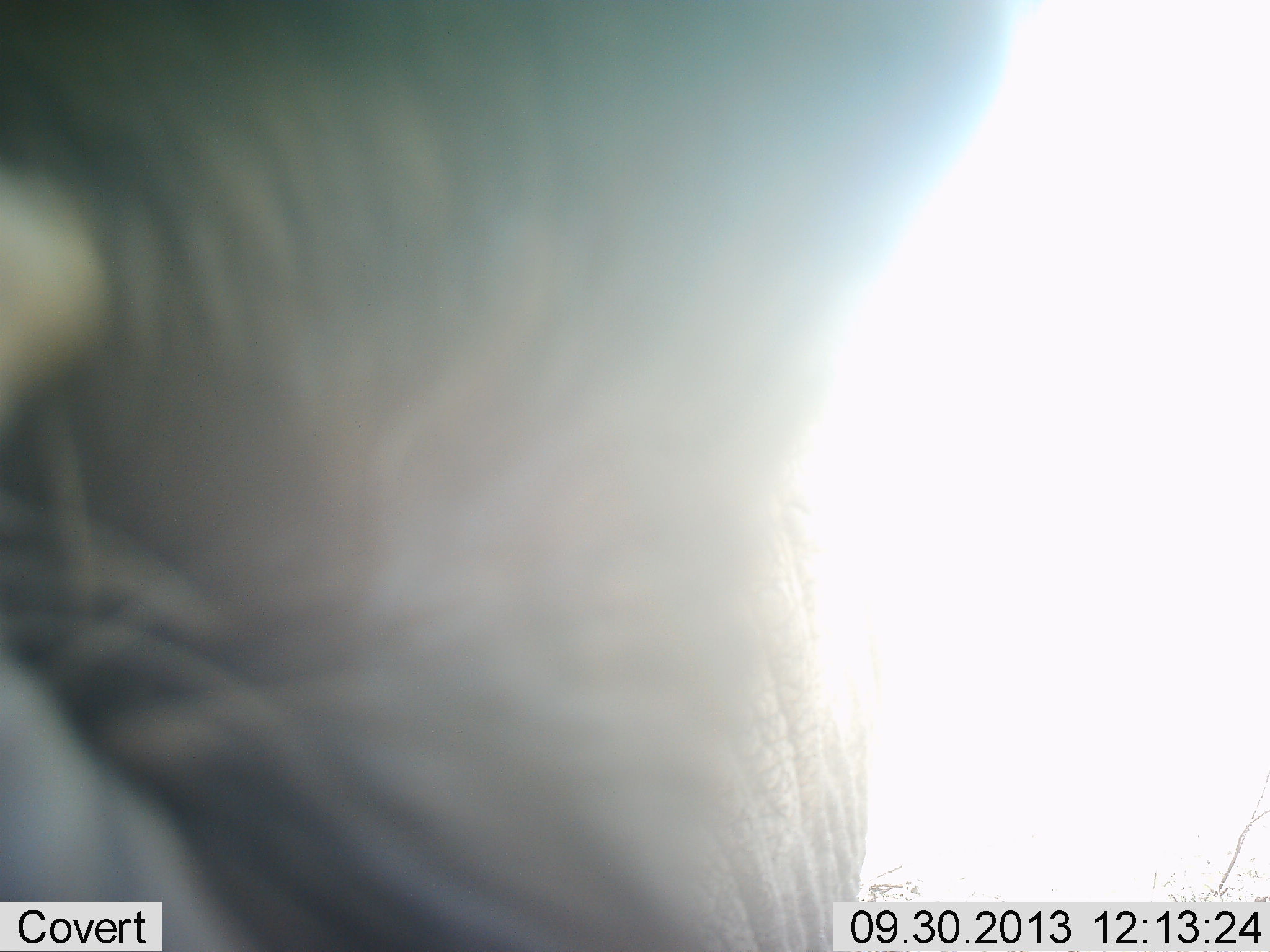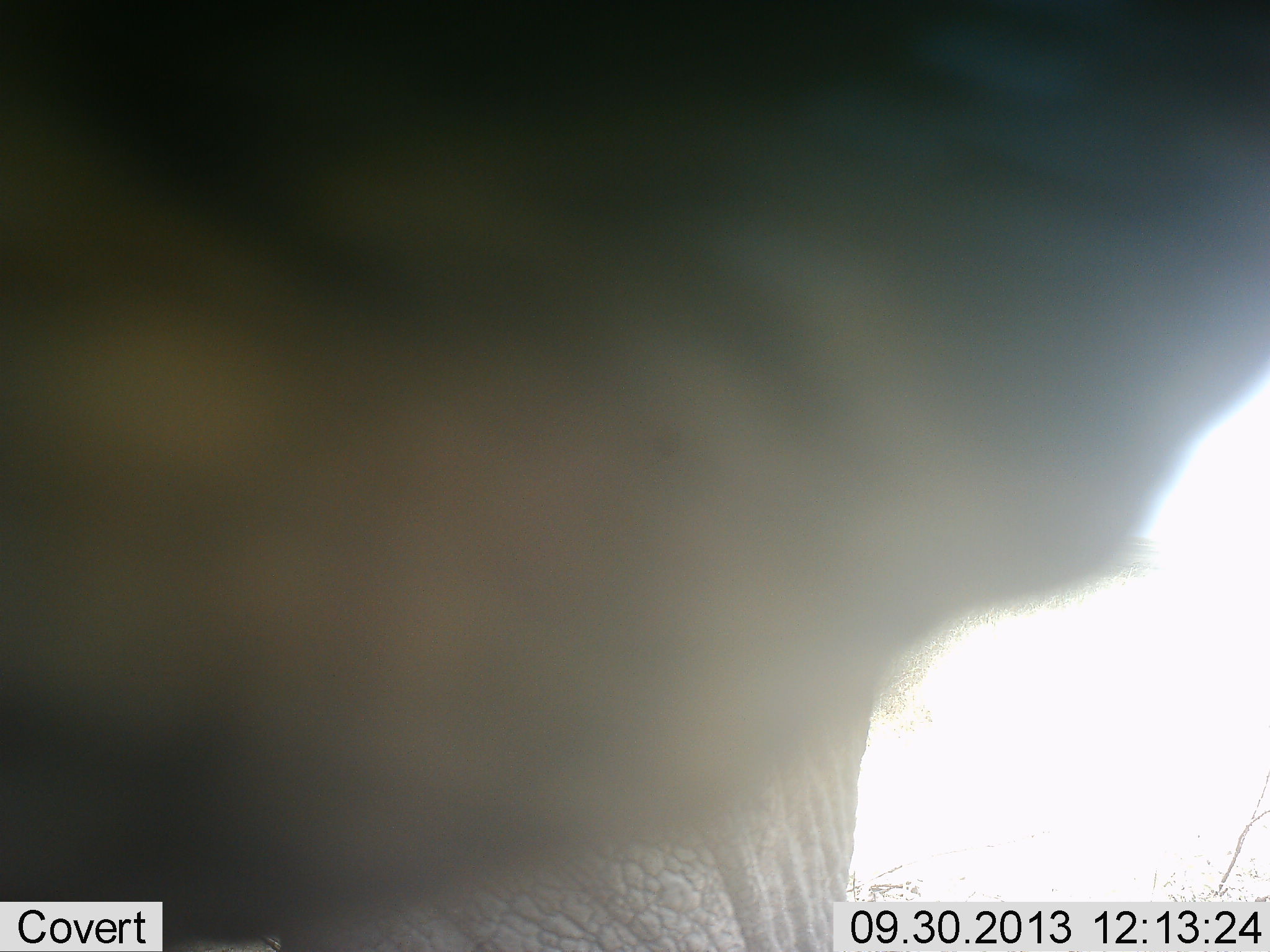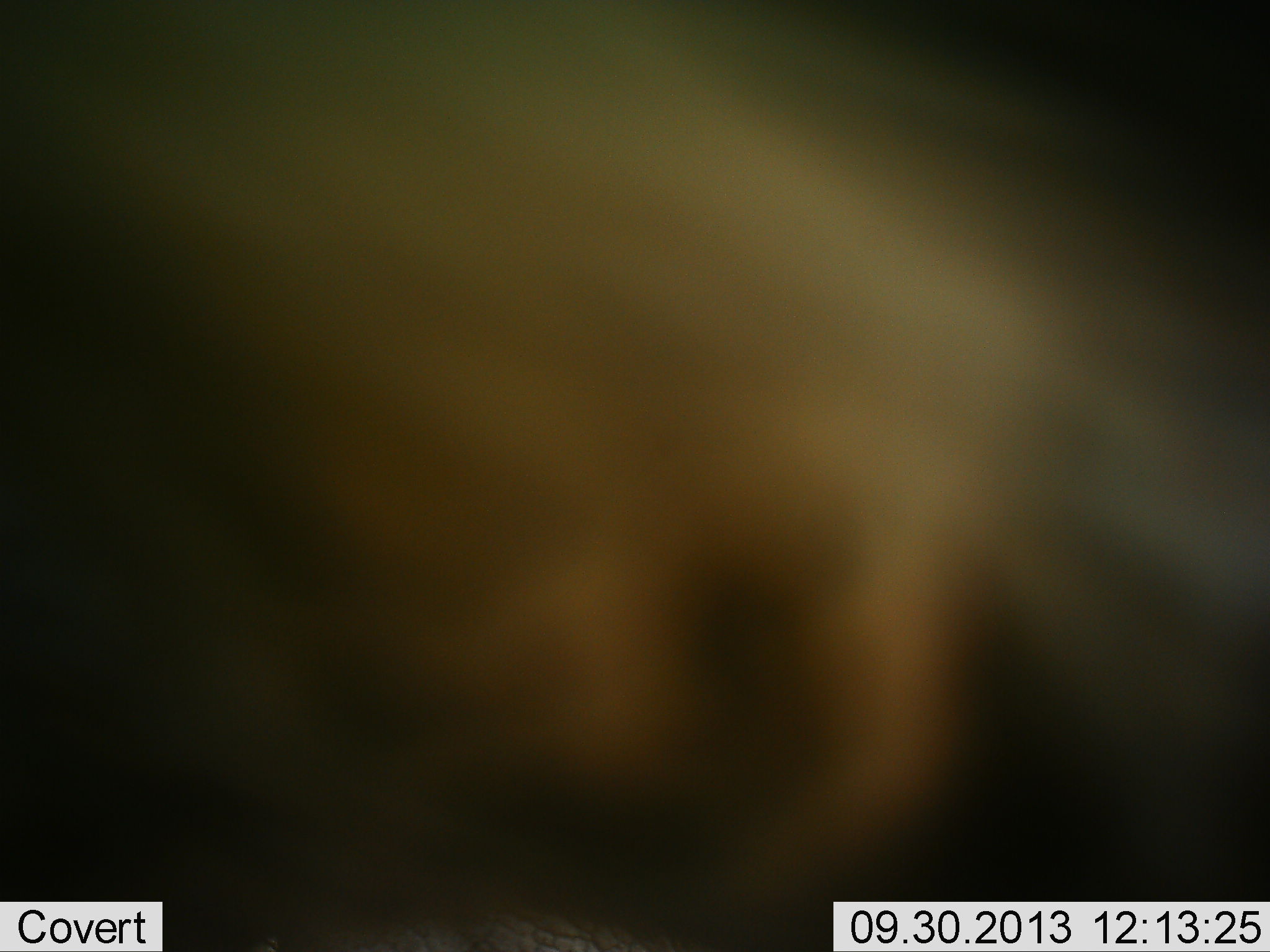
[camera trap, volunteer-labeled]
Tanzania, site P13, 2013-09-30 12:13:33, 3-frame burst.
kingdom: Animalia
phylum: Chordata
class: Mammalia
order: Proboscidea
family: Elephantidae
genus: Loxodonta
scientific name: Loxodonta africana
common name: african bush elephant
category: elephant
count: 1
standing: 60%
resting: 0%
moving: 20%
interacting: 10%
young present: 0%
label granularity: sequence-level